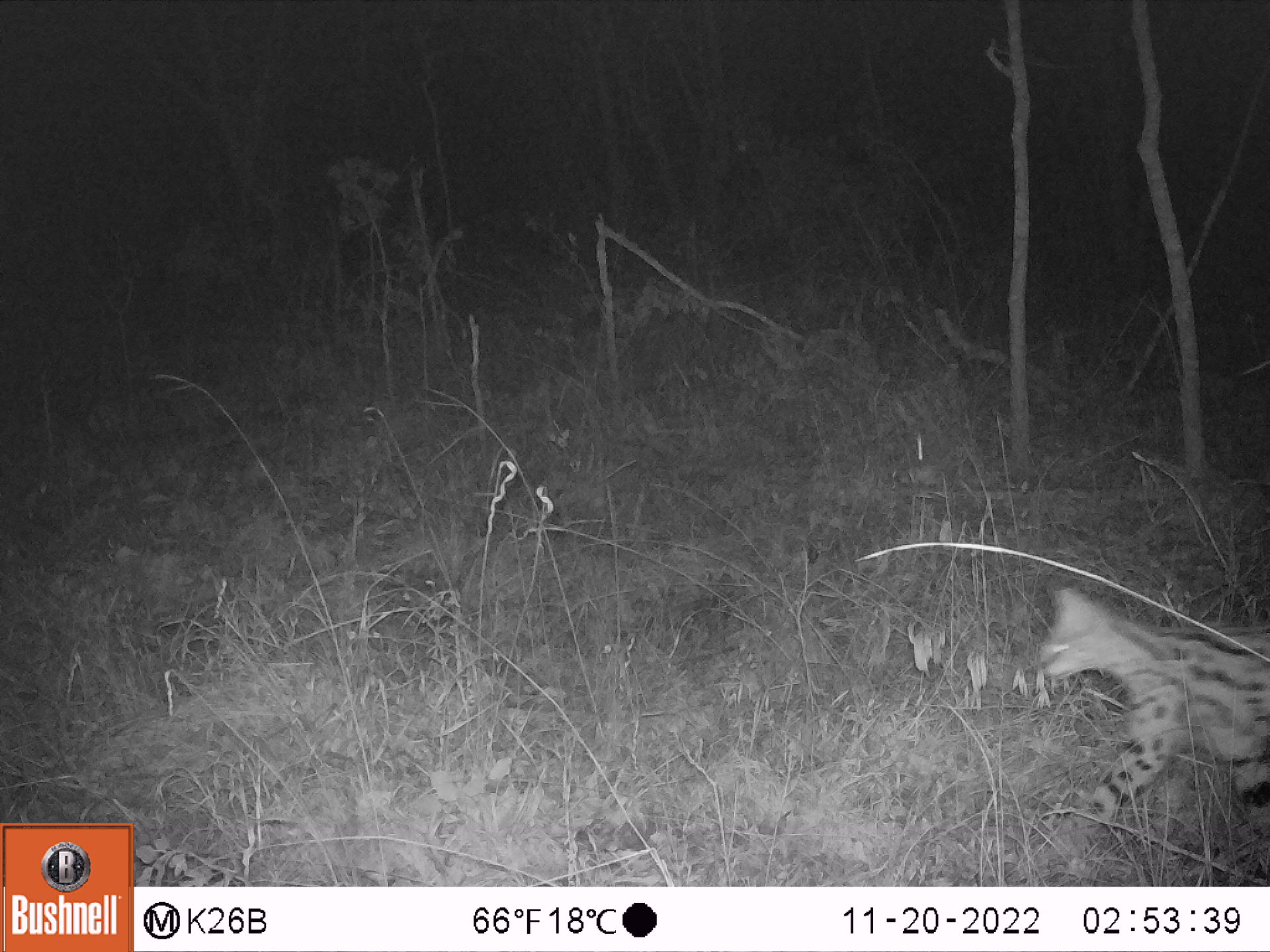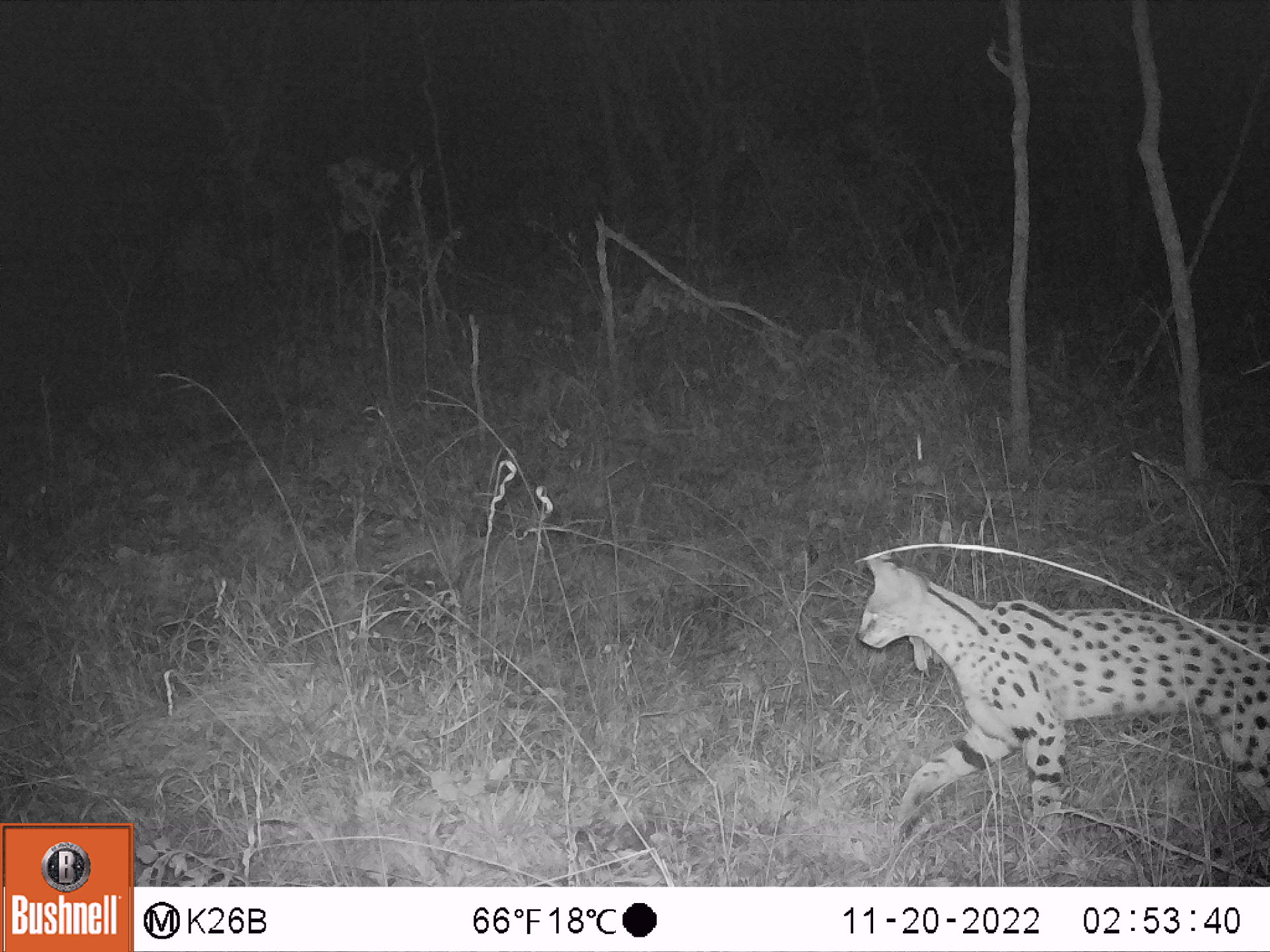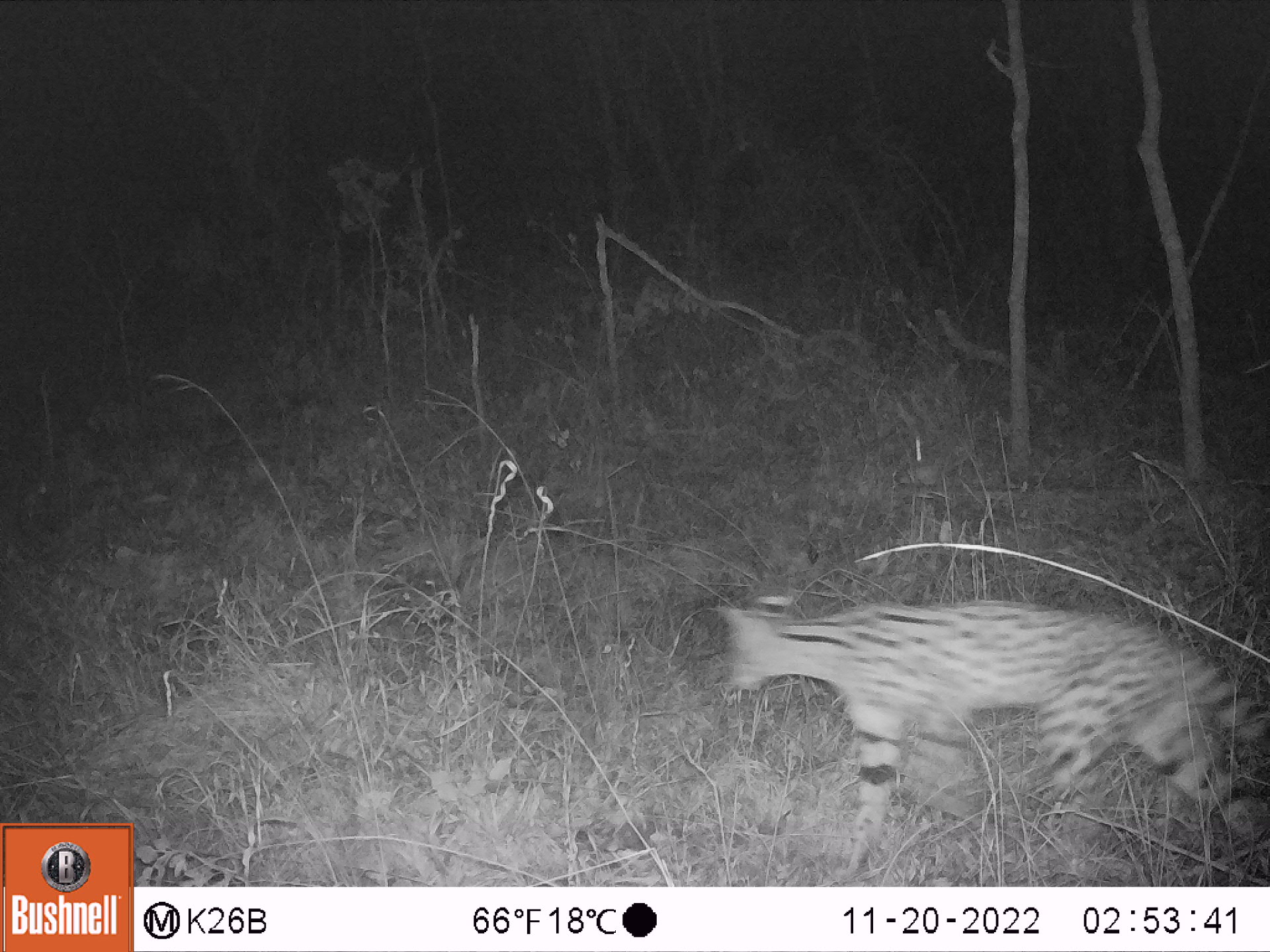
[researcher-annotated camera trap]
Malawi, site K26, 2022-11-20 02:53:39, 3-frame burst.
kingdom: Animalia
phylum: Chordata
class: Mammalia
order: Carnivora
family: Felidae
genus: Leptailurus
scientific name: Leptailurus serval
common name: serval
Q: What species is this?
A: Serval (Leptailurus serval).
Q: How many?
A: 1.